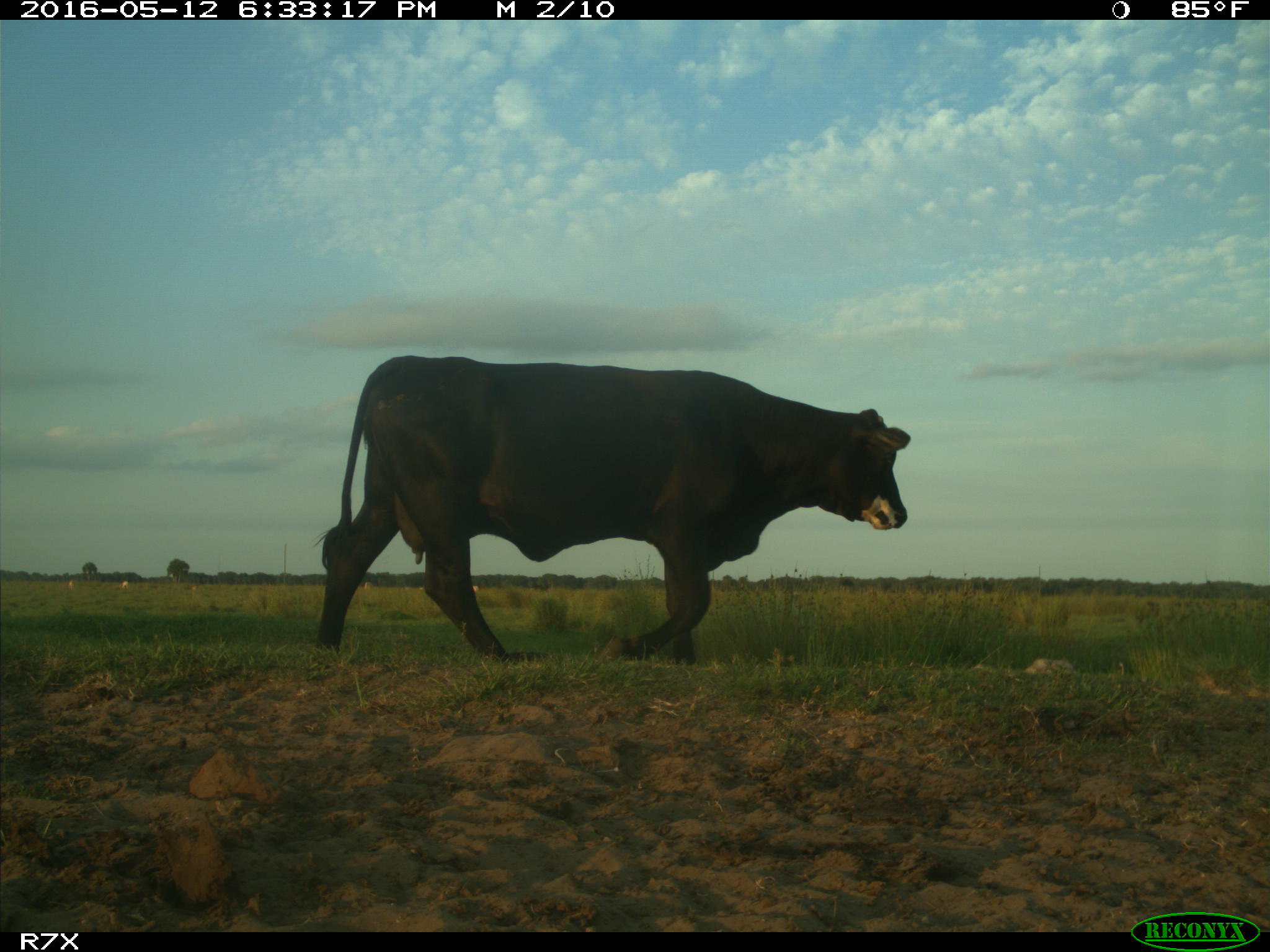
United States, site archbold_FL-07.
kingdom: Animalia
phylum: Chordata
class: Mammalia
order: Artiodactyla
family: Bovidae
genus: Bos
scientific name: Bos taurus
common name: domestic cow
Bos taurus (domestic cow).